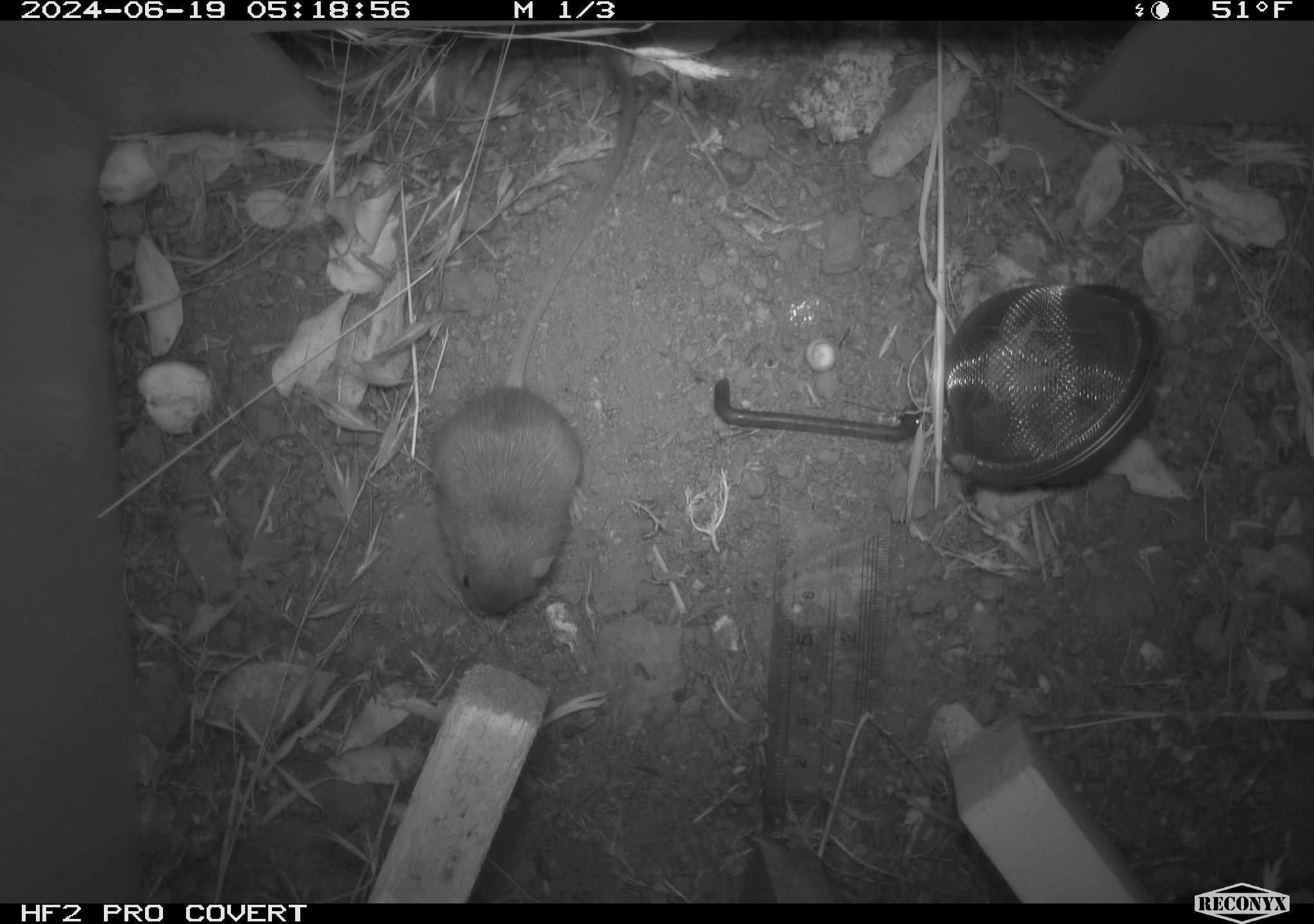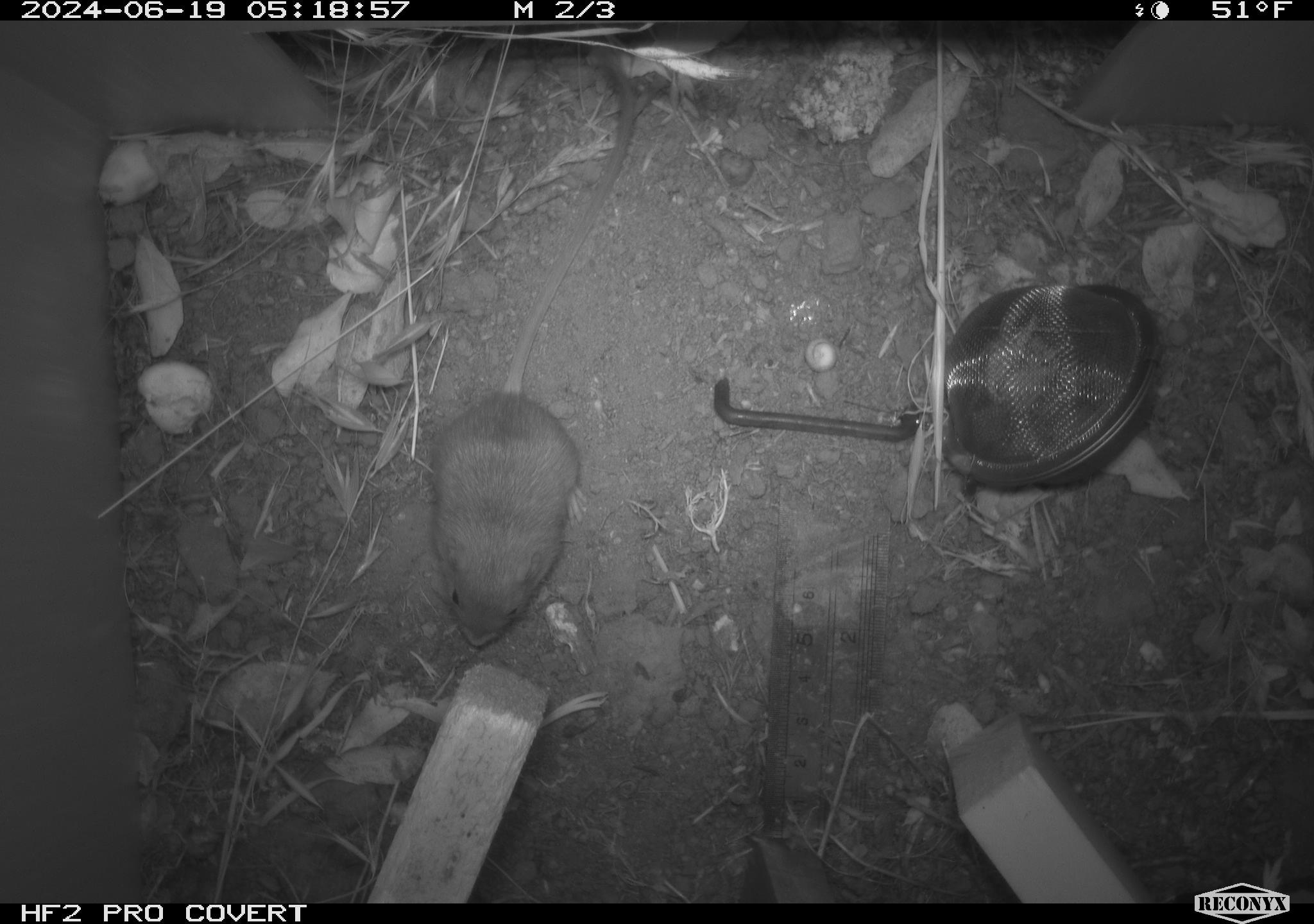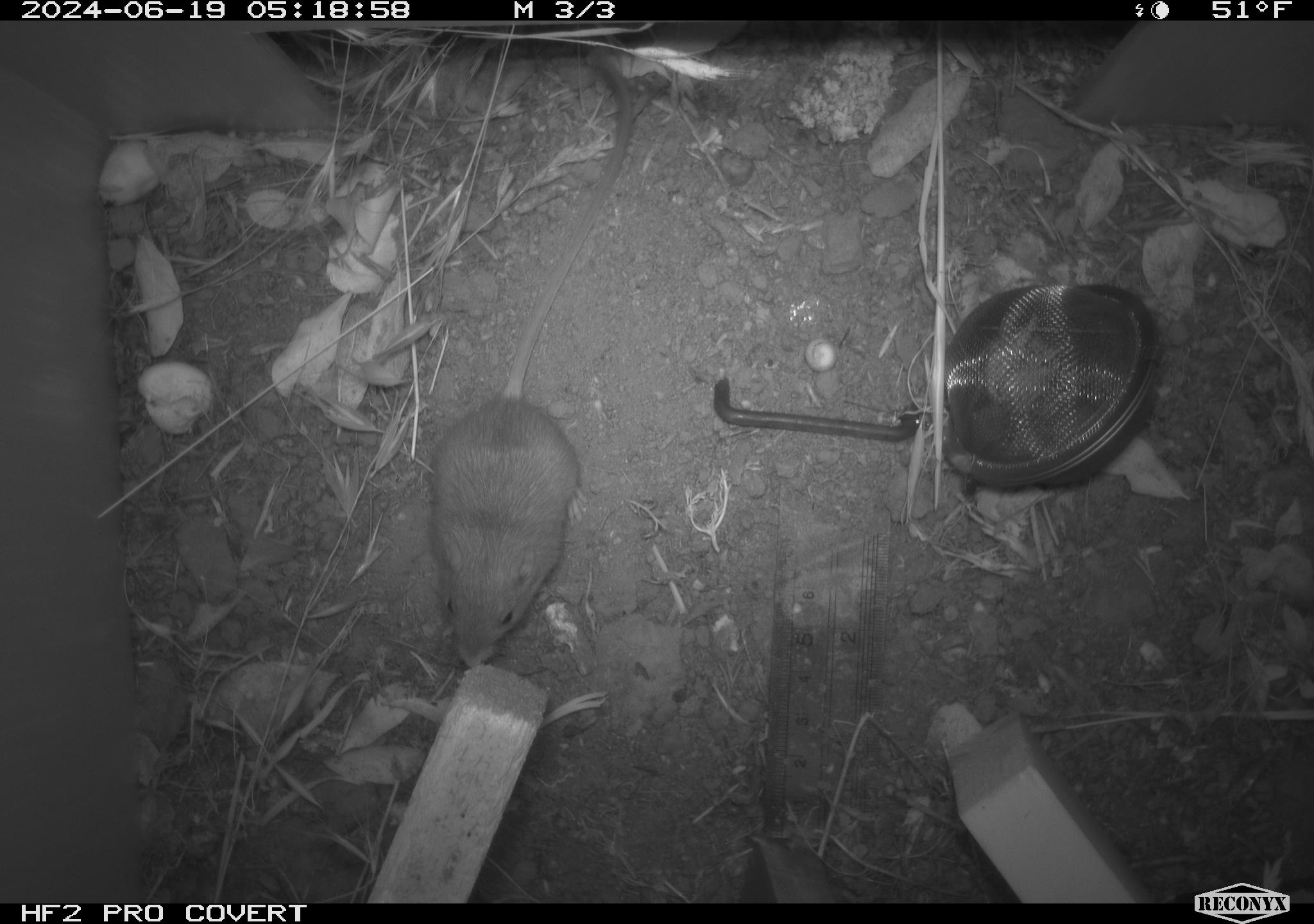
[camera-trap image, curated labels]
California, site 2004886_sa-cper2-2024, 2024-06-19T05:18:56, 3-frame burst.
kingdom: Animalia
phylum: Chordata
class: Mammalia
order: Rodentia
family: Heteromyidae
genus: Dipodomys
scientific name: Dipodomys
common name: kangaroo rats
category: dipodomys species